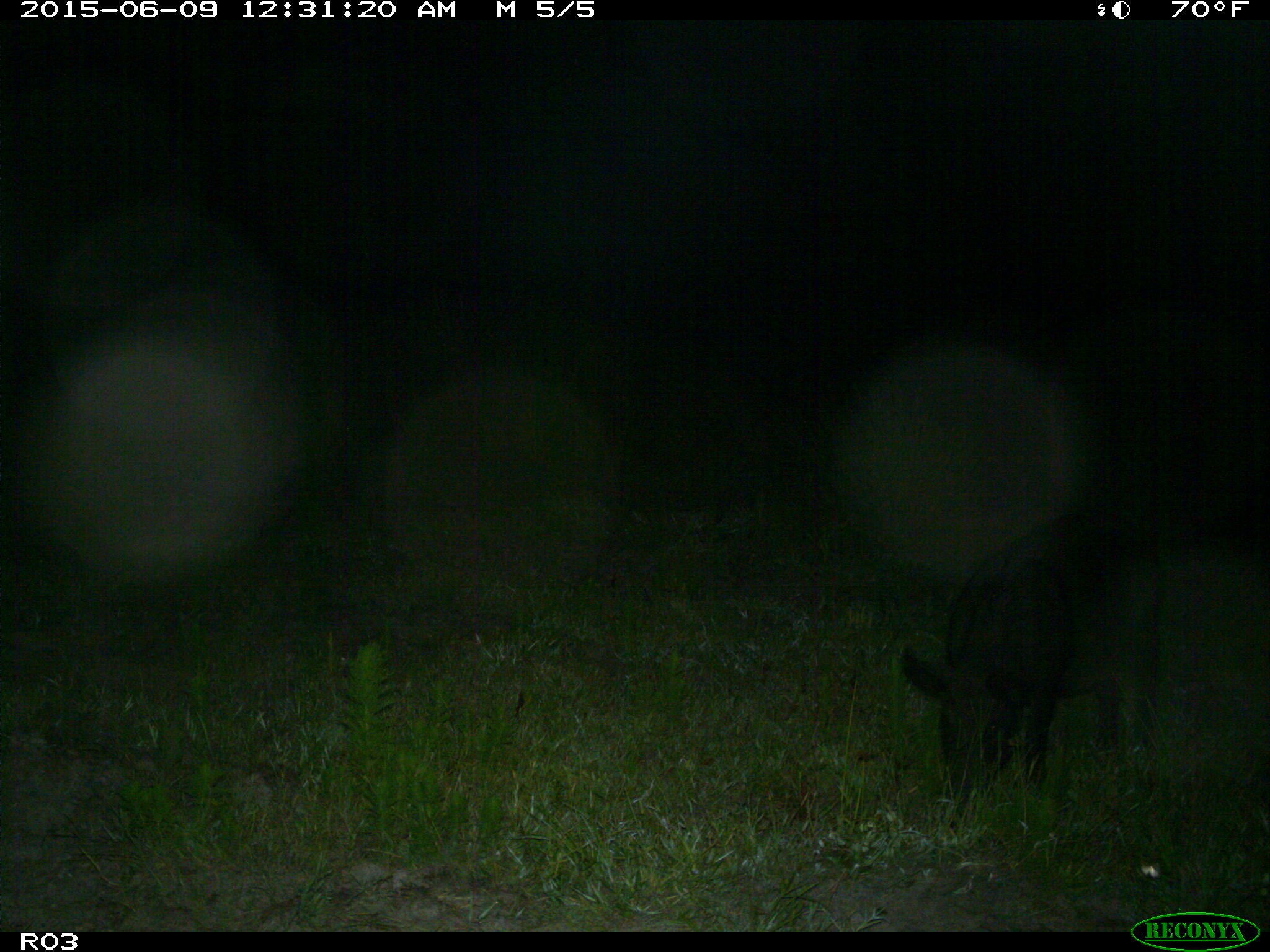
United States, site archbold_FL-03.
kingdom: Animalia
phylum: Chordata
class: Mammalia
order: Artiodactyla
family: Suidae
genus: Sus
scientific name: Sus scrofa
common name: wild boar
Sus scrofa (wild boar).